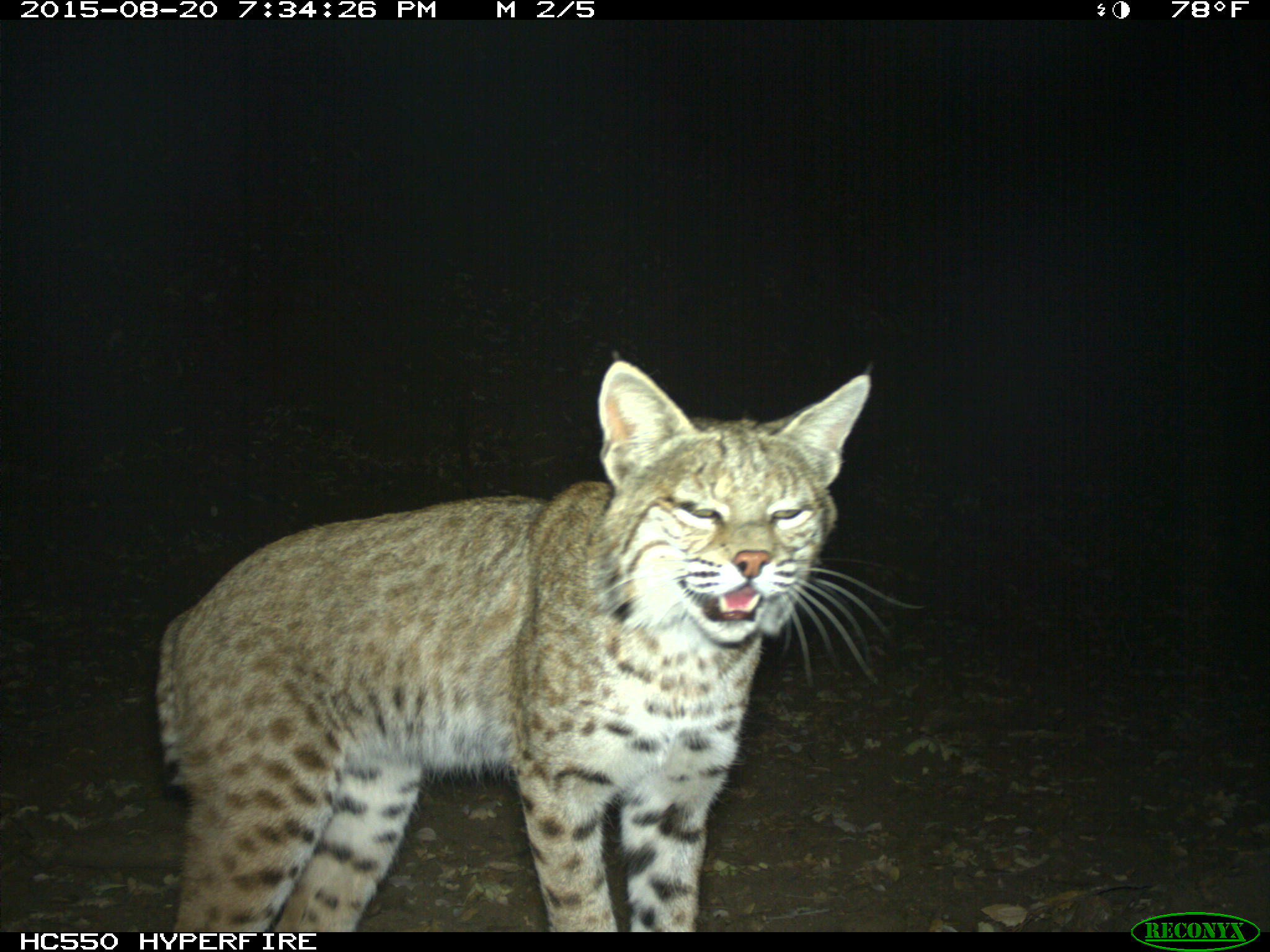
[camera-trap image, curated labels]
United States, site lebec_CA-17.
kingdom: Animalia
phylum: Chordata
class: Mammalia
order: Carnivora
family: Felidae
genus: Lynx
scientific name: Lynx rufus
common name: bobcat